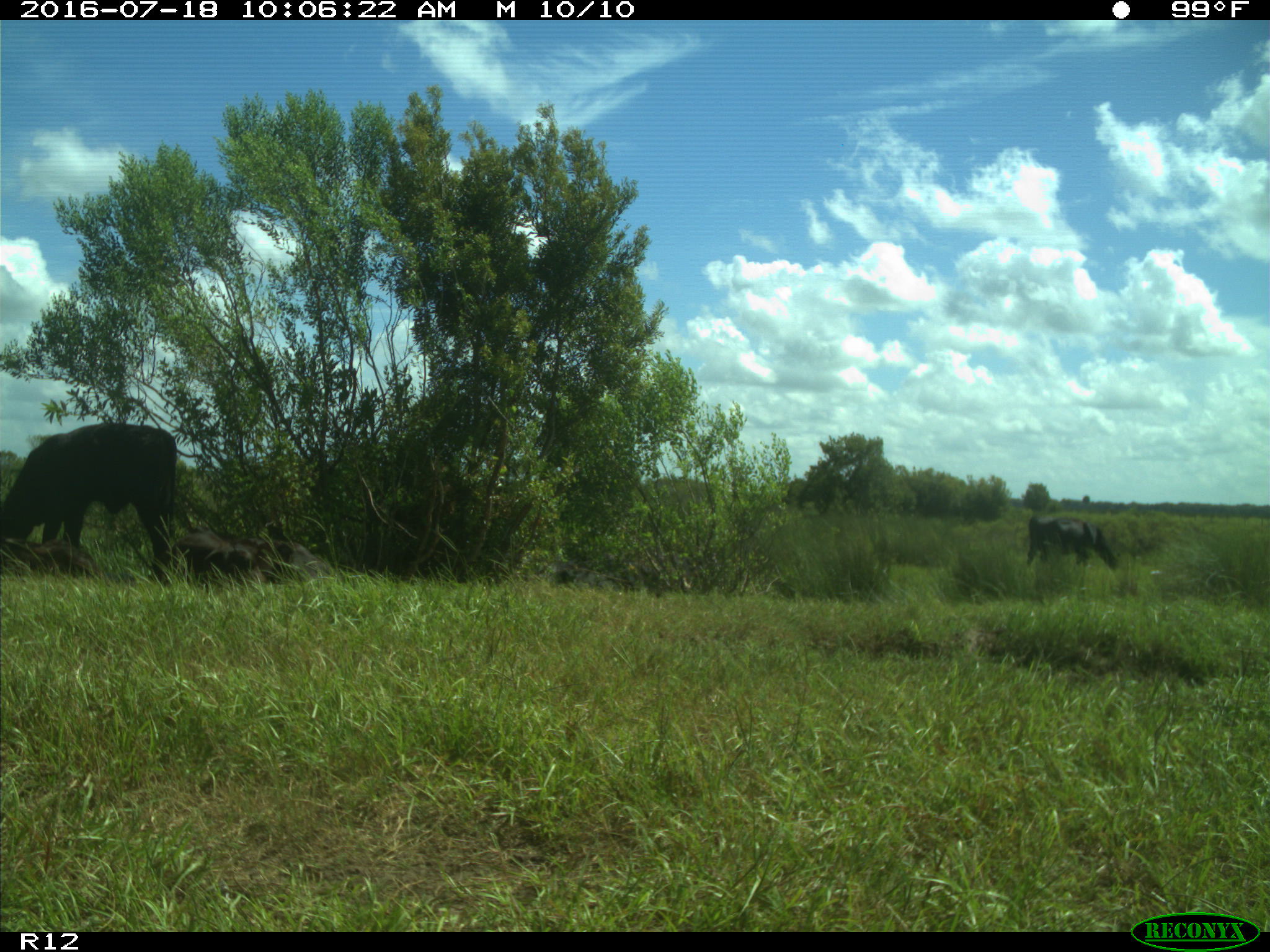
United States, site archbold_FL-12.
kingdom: Animalia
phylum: Chordata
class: Mammalia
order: Artiodactyla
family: Bovidae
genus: Bos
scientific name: Bos taurus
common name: domestic cow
Bos taurus (domestic cow).